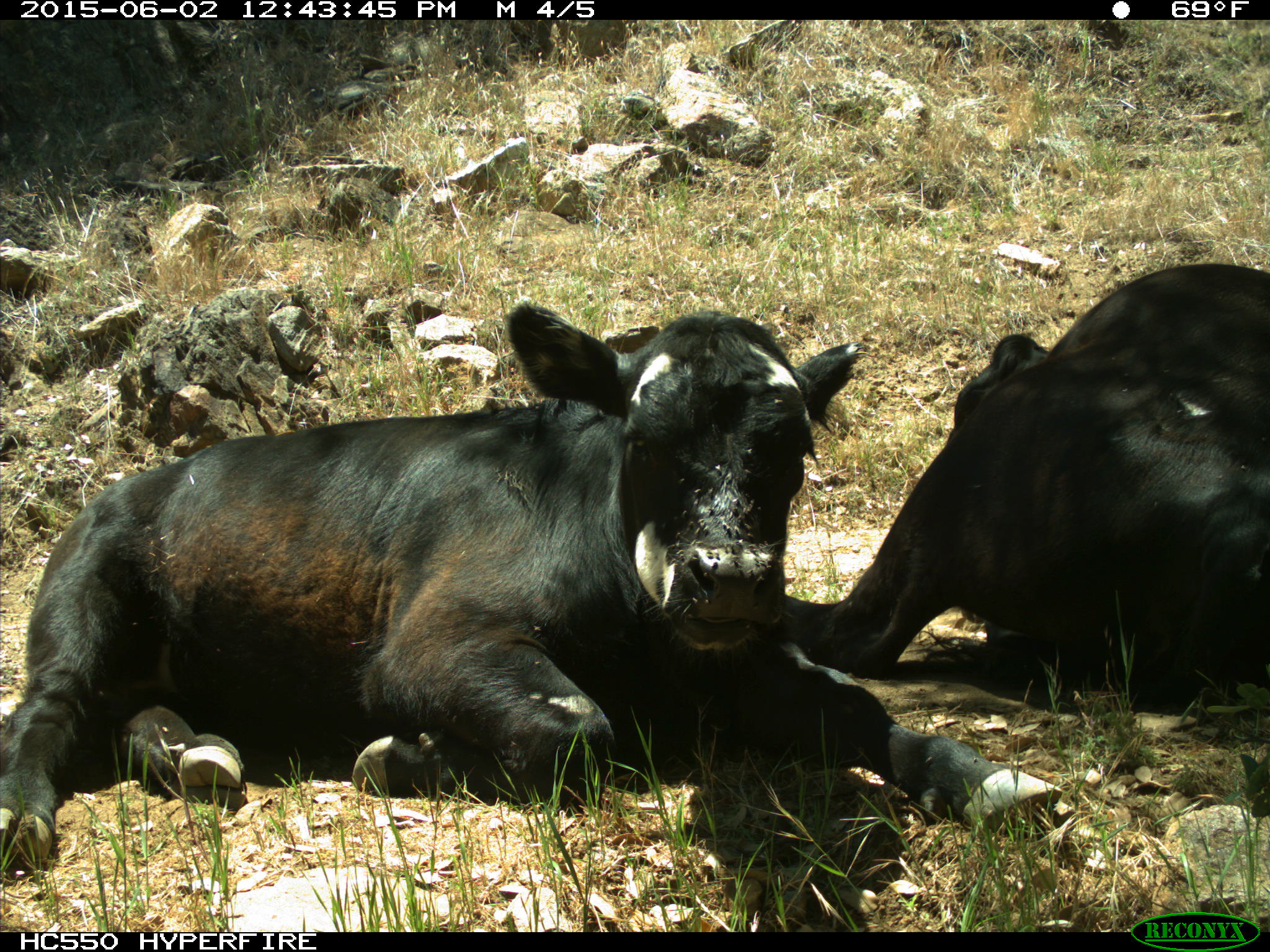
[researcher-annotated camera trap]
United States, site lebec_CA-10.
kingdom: Animalia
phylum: Chordata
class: Mammalia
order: Artiodactyla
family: Bovidae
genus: Bos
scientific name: Bos taurus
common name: domestic cow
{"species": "Bos taurus (domestic cow)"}